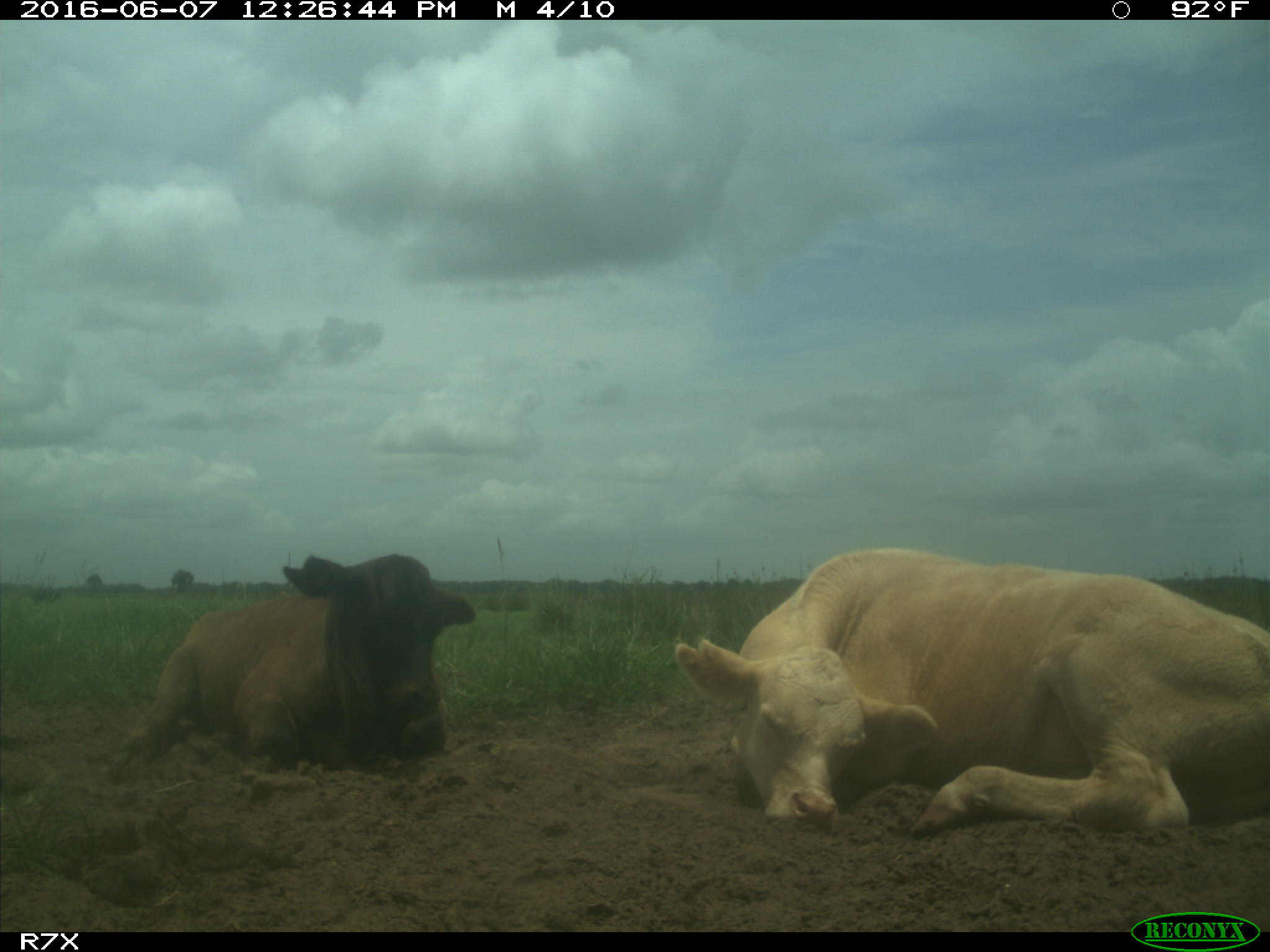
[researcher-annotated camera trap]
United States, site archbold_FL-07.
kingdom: Animalia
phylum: Chordata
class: Mammalia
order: Artiodactyla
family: Bovidae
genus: Bos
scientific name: Bos taurus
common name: domestic cow